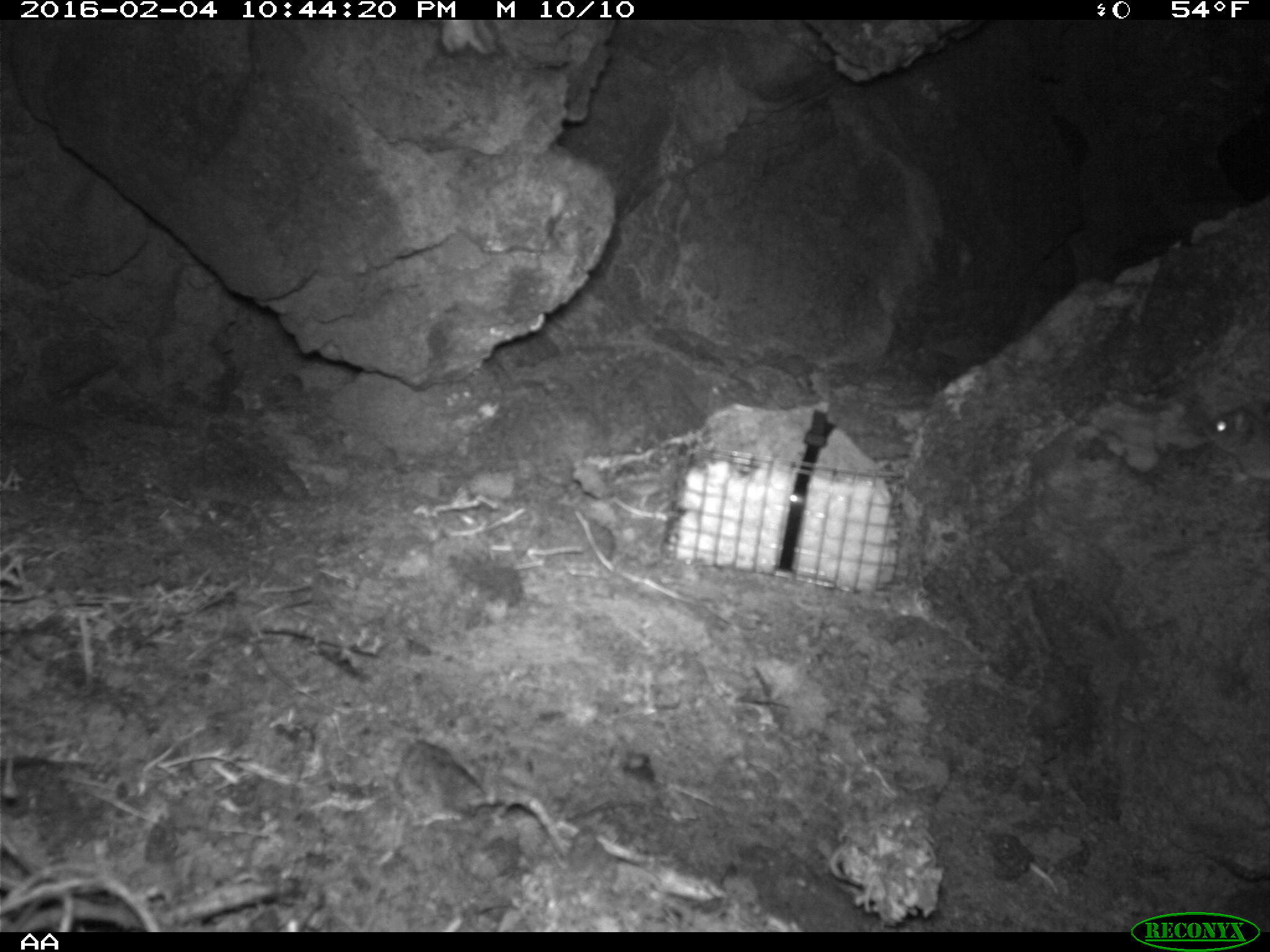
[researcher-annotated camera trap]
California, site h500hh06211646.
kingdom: Animalia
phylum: Chordata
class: Mammalia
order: Rodentia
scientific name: Rodentia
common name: rodent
Rodent (Rodentia).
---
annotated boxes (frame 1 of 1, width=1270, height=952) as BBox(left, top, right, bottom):
rodent: BBox(1202, 403, 1269, 485)